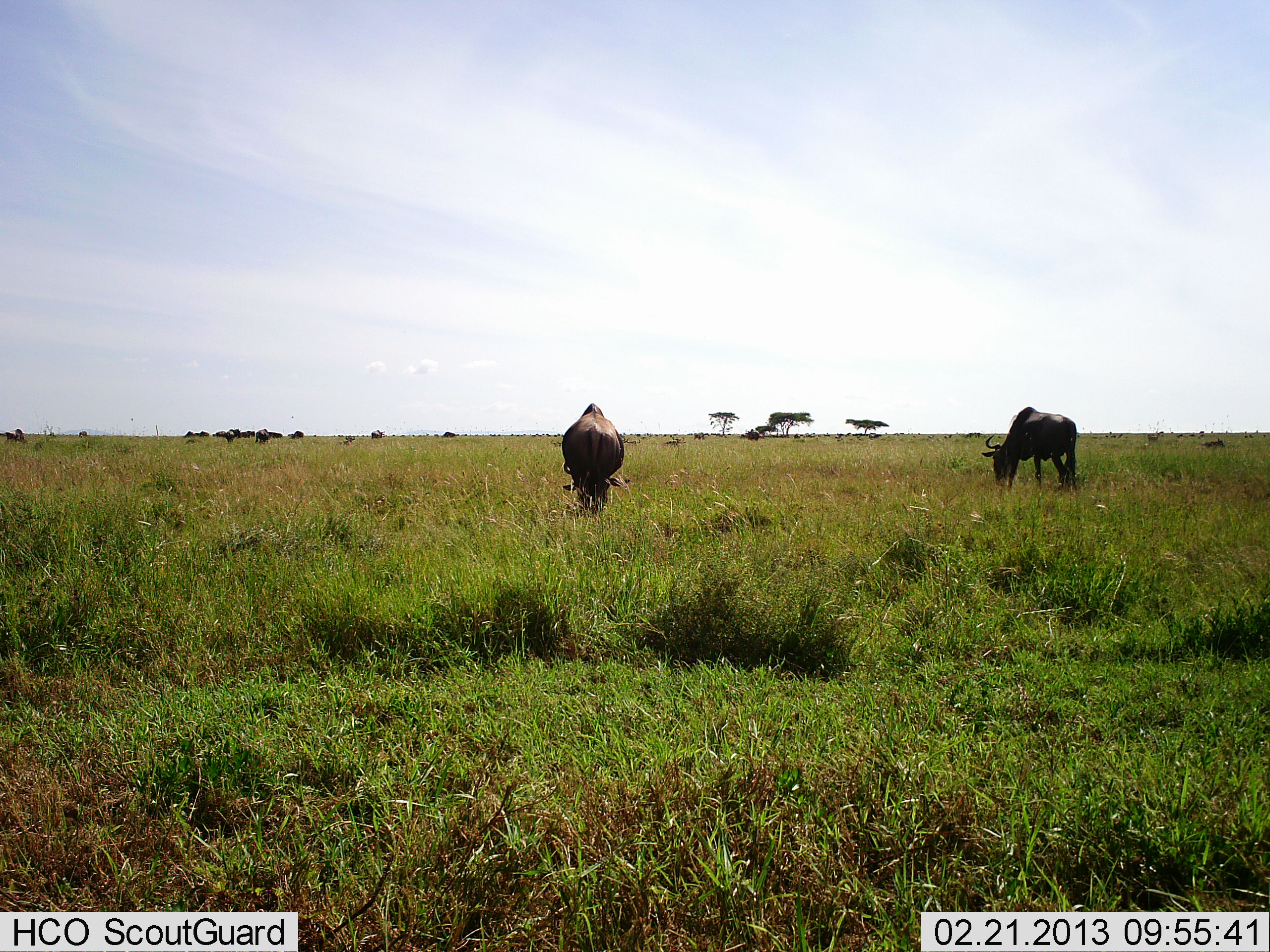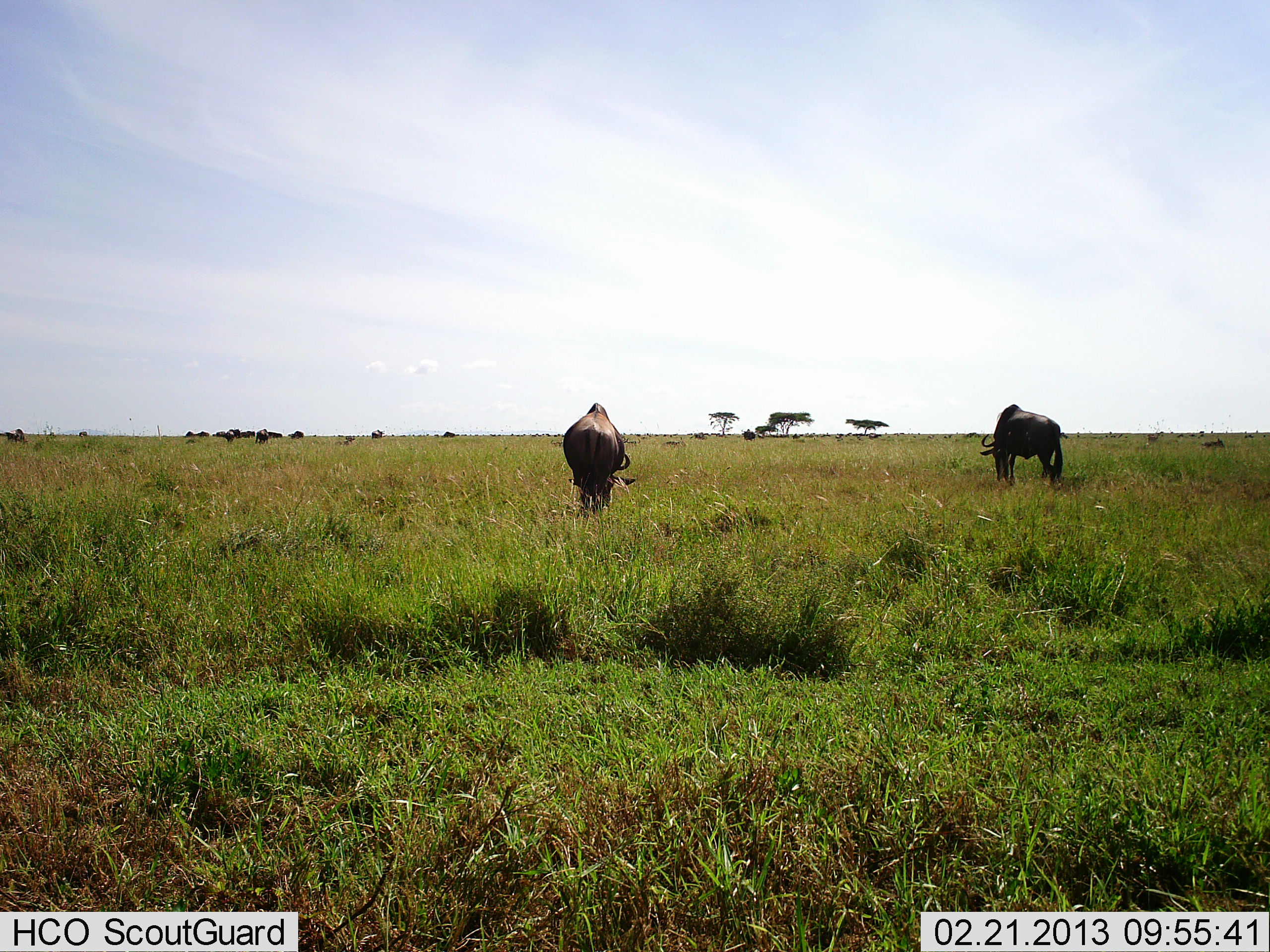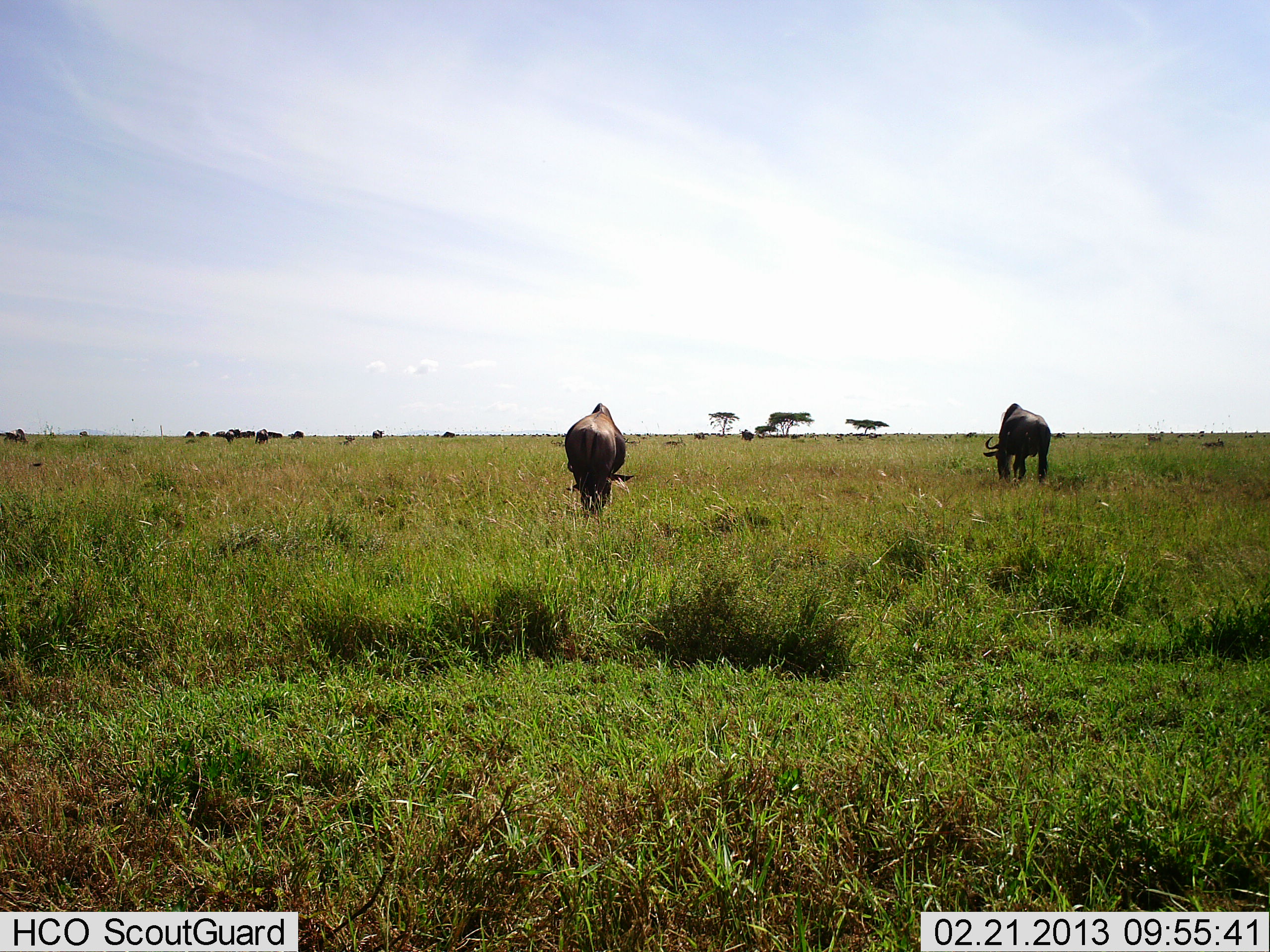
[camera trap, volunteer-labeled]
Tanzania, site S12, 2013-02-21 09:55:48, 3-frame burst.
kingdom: Animalia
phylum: Chordata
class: Mammalia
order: Artiodactyla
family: Bovidae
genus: Connochaetes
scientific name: Connochaetes taurinus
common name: blue wildebeest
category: wildebeest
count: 2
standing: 19%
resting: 0%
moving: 21%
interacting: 0%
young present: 0%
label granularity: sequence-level